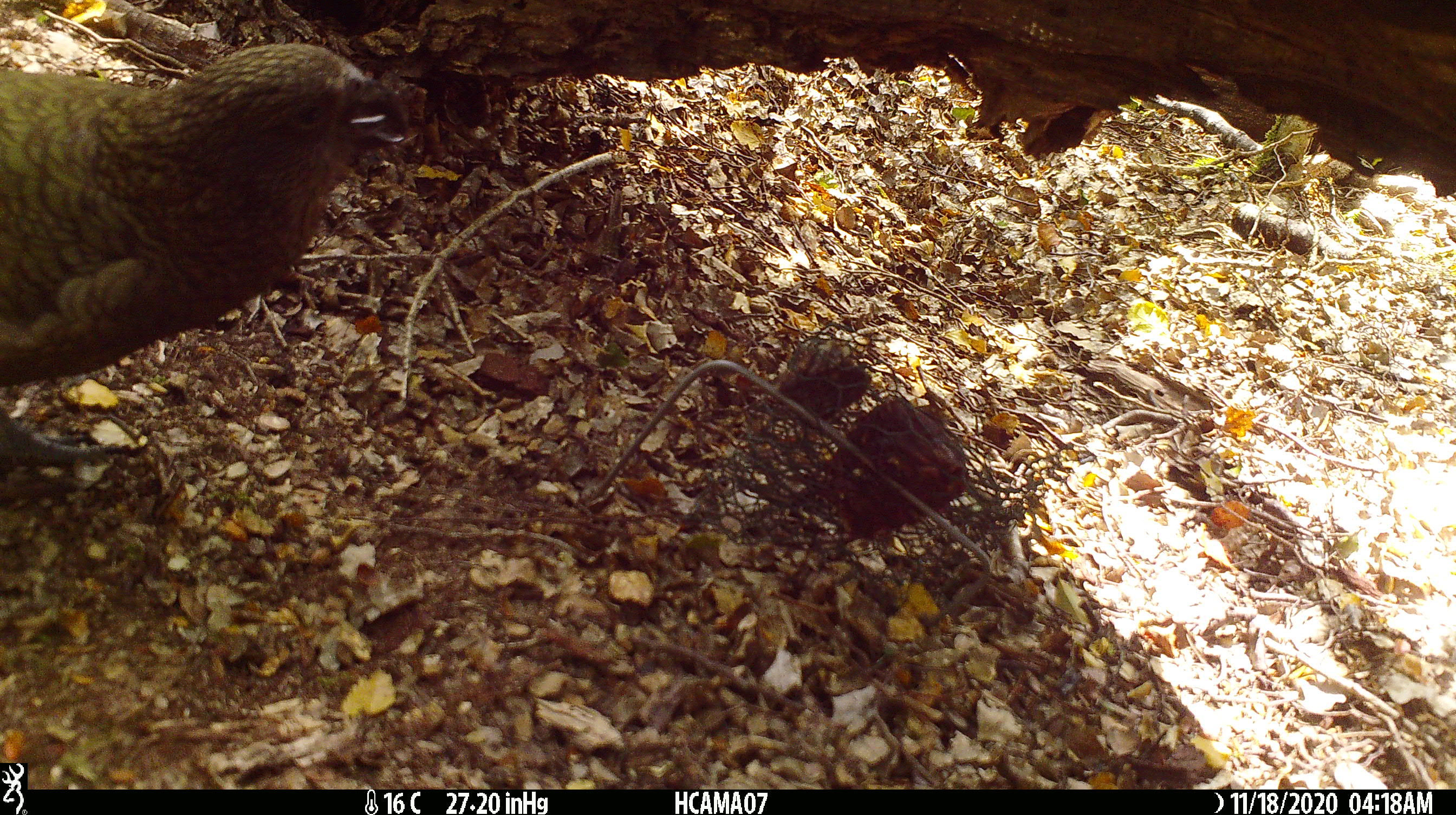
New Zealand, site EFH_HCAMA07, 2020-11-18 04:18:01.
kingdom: Animalia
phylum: Chordata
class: Aves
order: Psittaciformes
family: Strigopidae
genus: Nestor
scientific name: Nestor notabilis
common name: kea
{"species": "kea (Nestor notabilis)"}